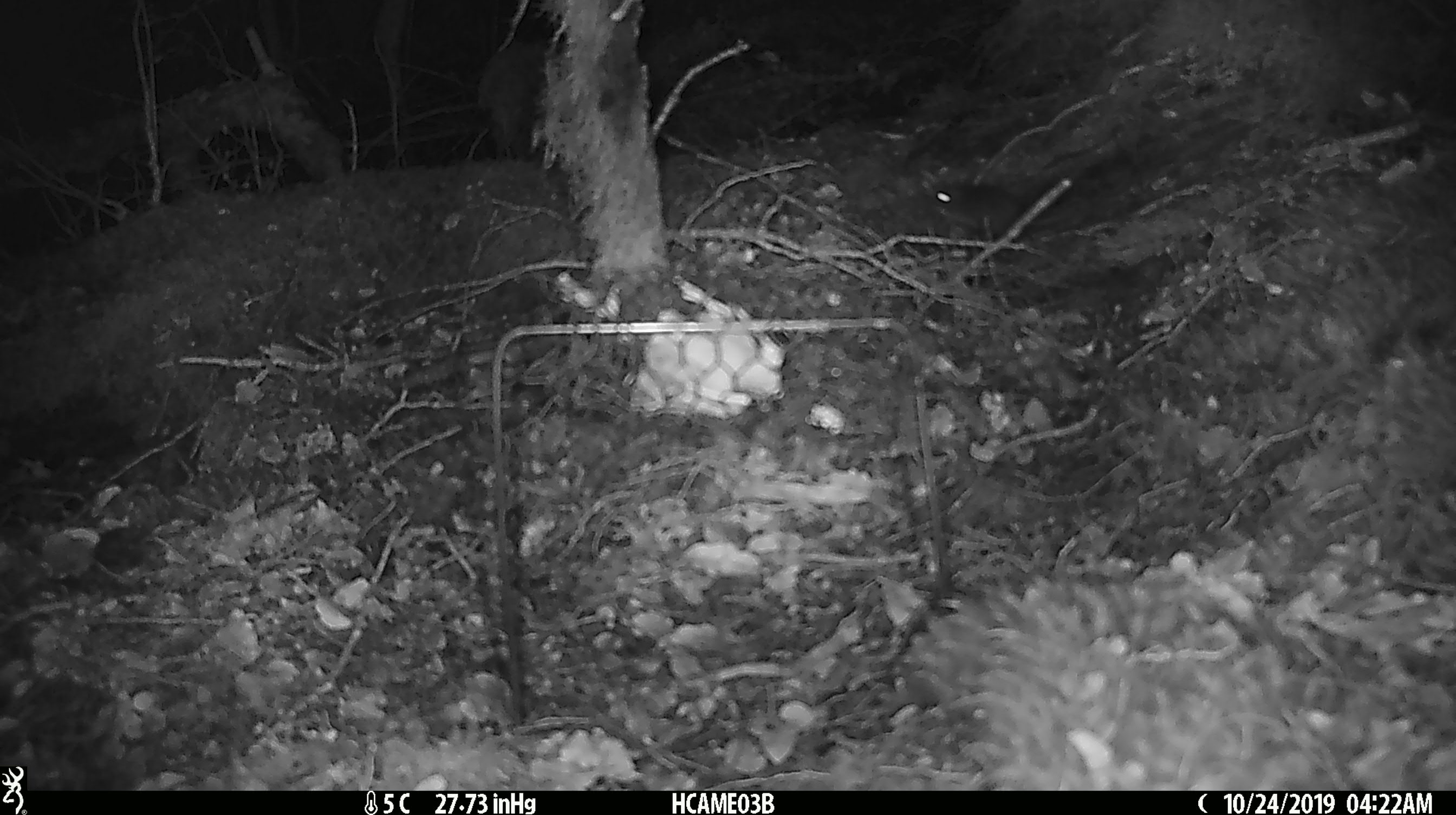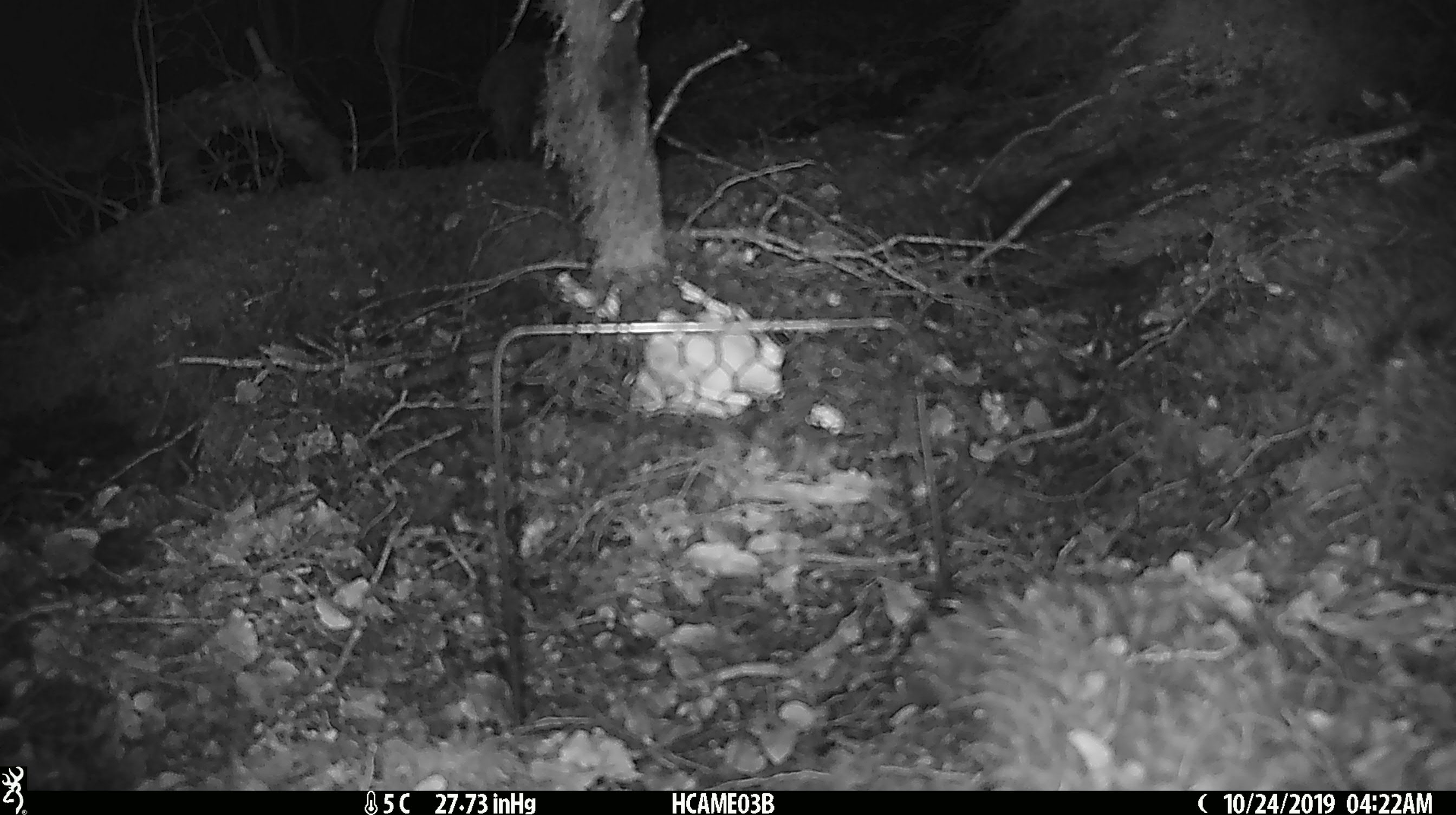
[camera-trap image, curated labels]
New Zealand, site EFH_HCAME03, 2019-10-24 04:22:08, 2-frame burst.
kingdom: Animalia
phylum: Chordata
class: Mammalia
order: Rodentia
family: Muridae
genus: Mus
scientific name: Mus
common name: mouse